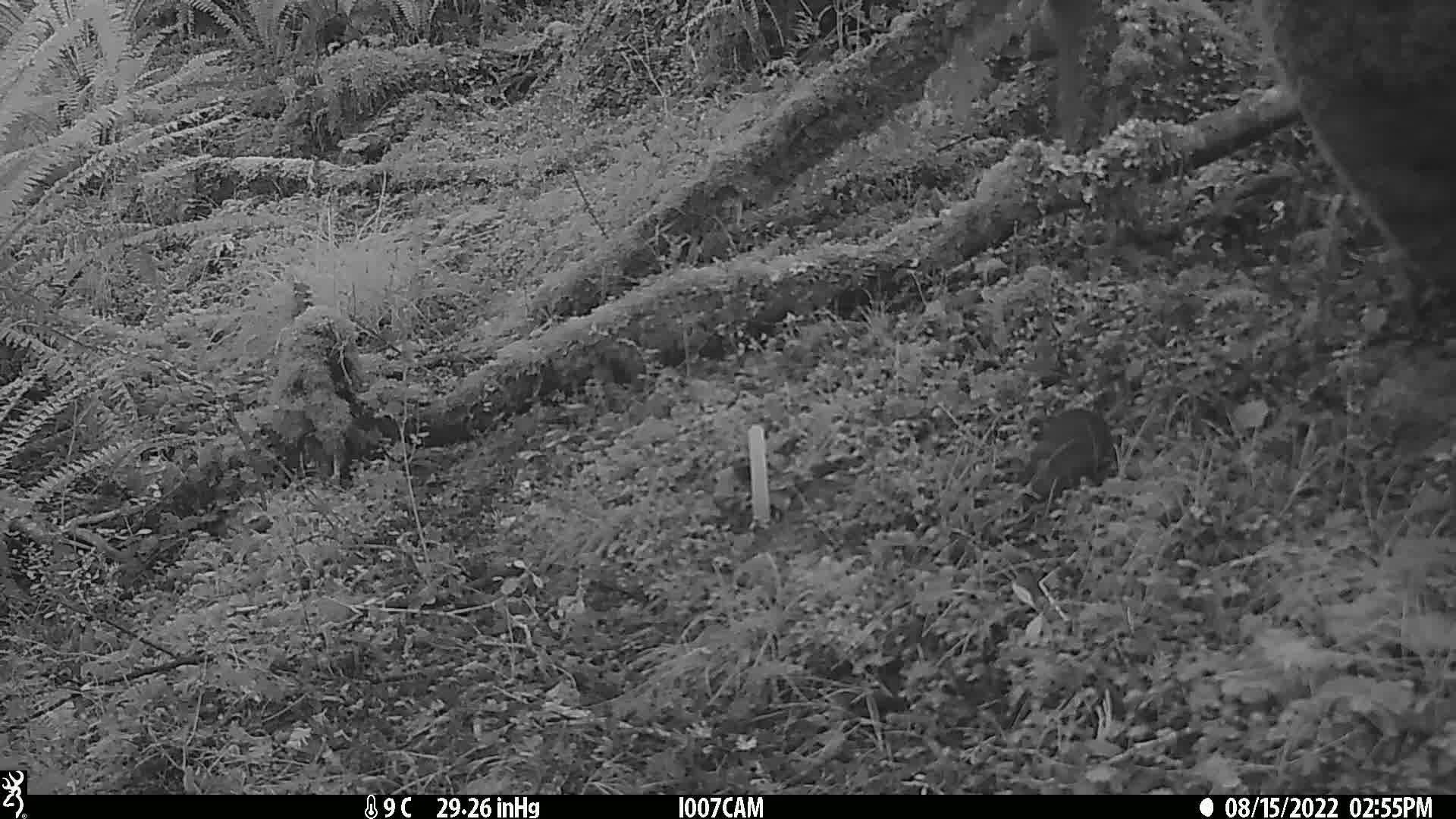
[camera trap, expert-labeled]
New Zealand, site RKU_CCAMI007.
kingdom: Animalia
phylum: Chordata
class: Mammalia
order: Rodentia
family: Muridae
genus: Rattus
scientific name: Rattus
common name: rat